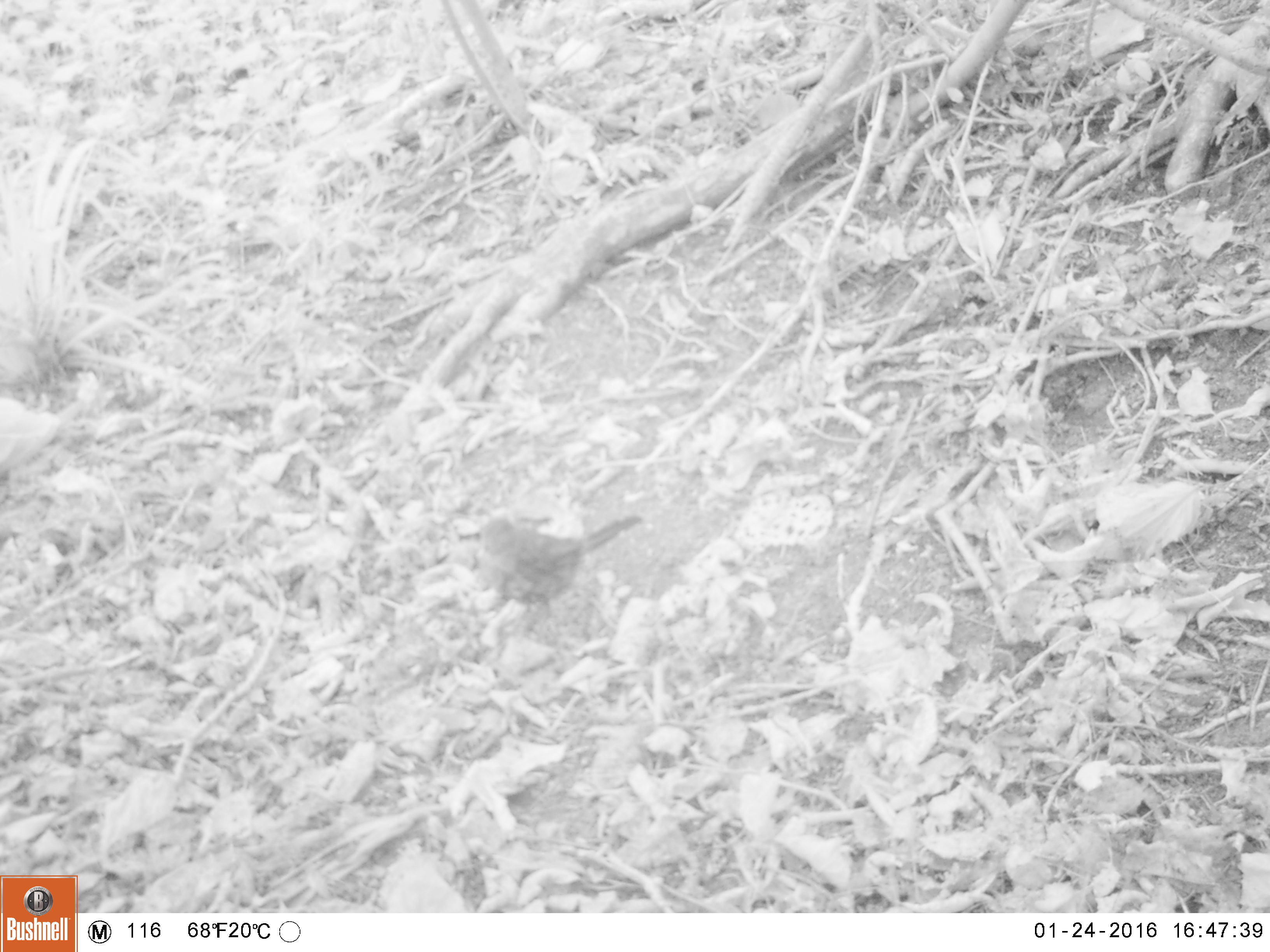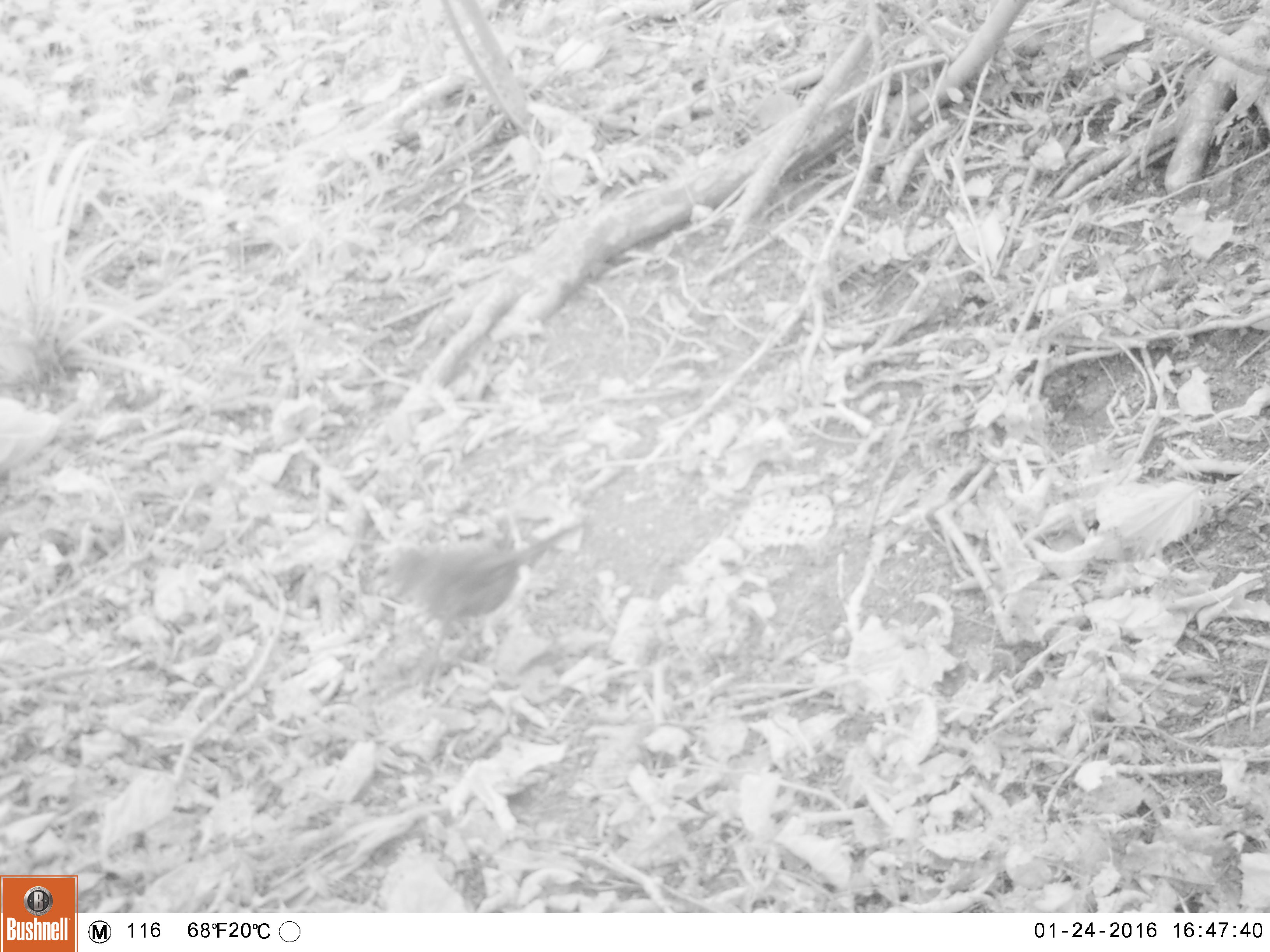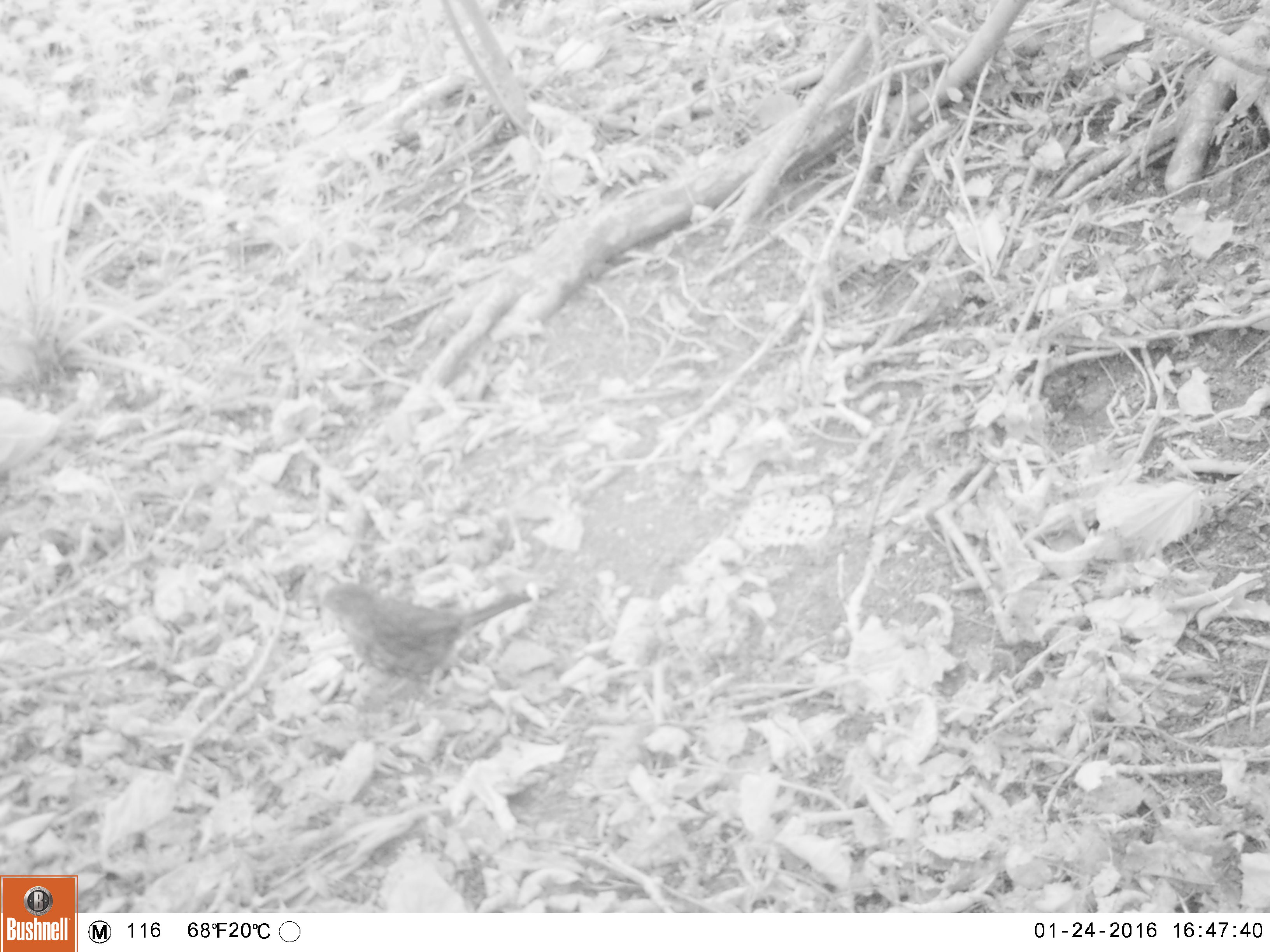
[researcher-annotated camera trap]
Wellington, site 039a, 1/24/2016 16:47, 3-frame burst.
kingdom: Animalia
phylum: Chordata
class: Aves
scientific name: Aves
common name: bird